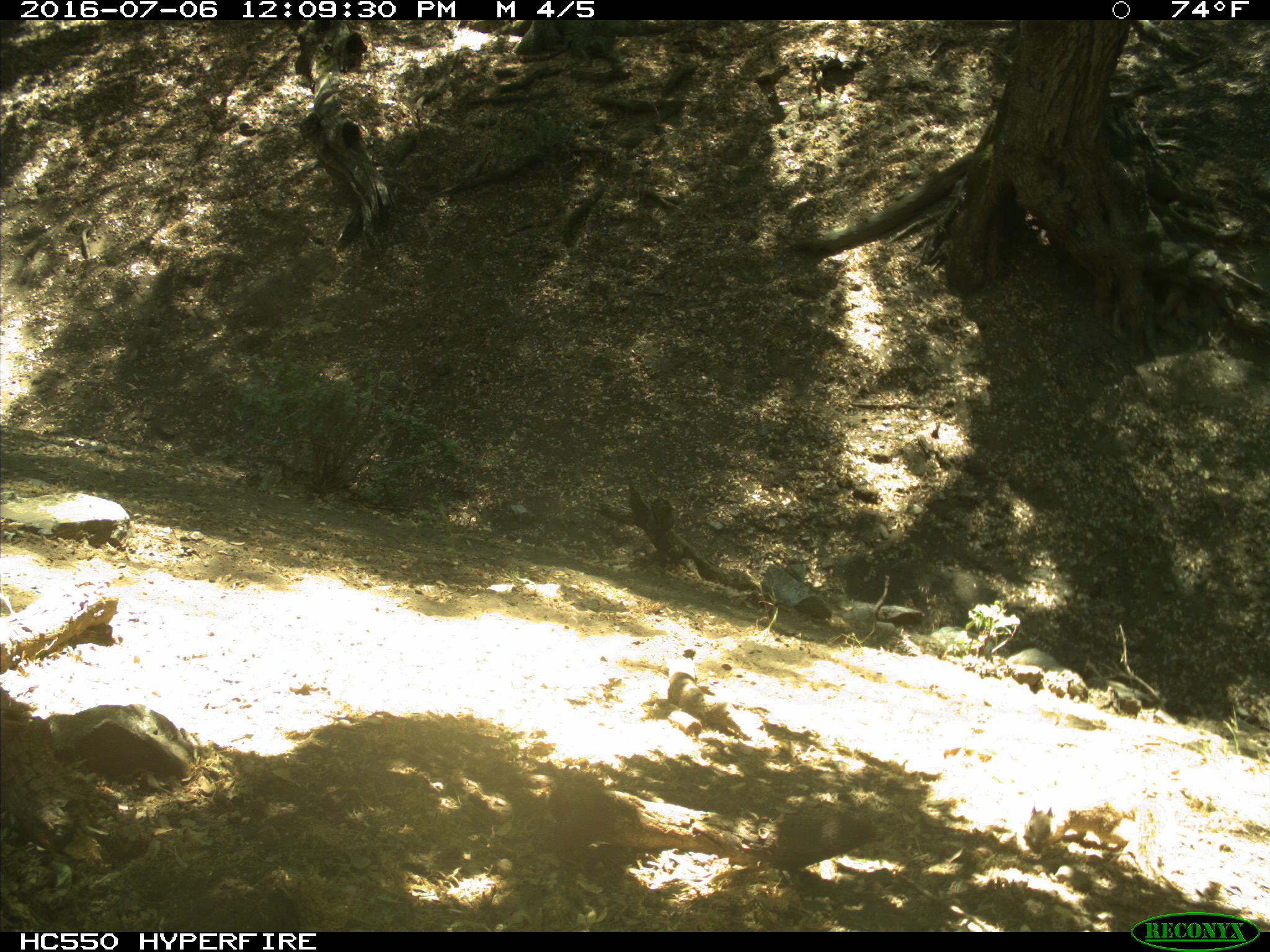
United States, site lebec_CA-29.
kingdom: Animalia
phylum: Chordata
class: Mammalia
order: Rodentia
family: Sciuridae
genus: Otospermophilus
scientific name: Otospermophilus beecheyi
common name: california ground squirrel